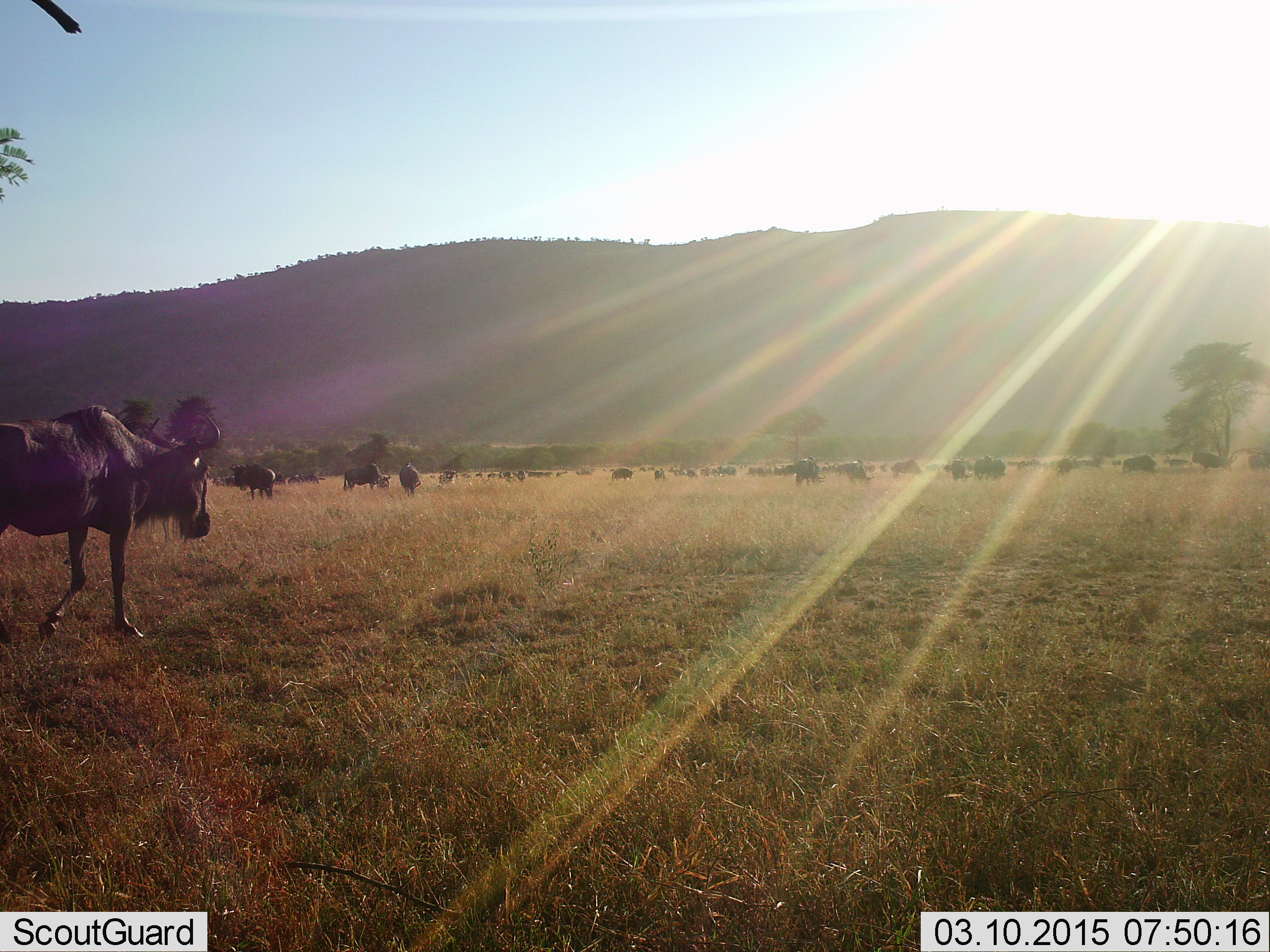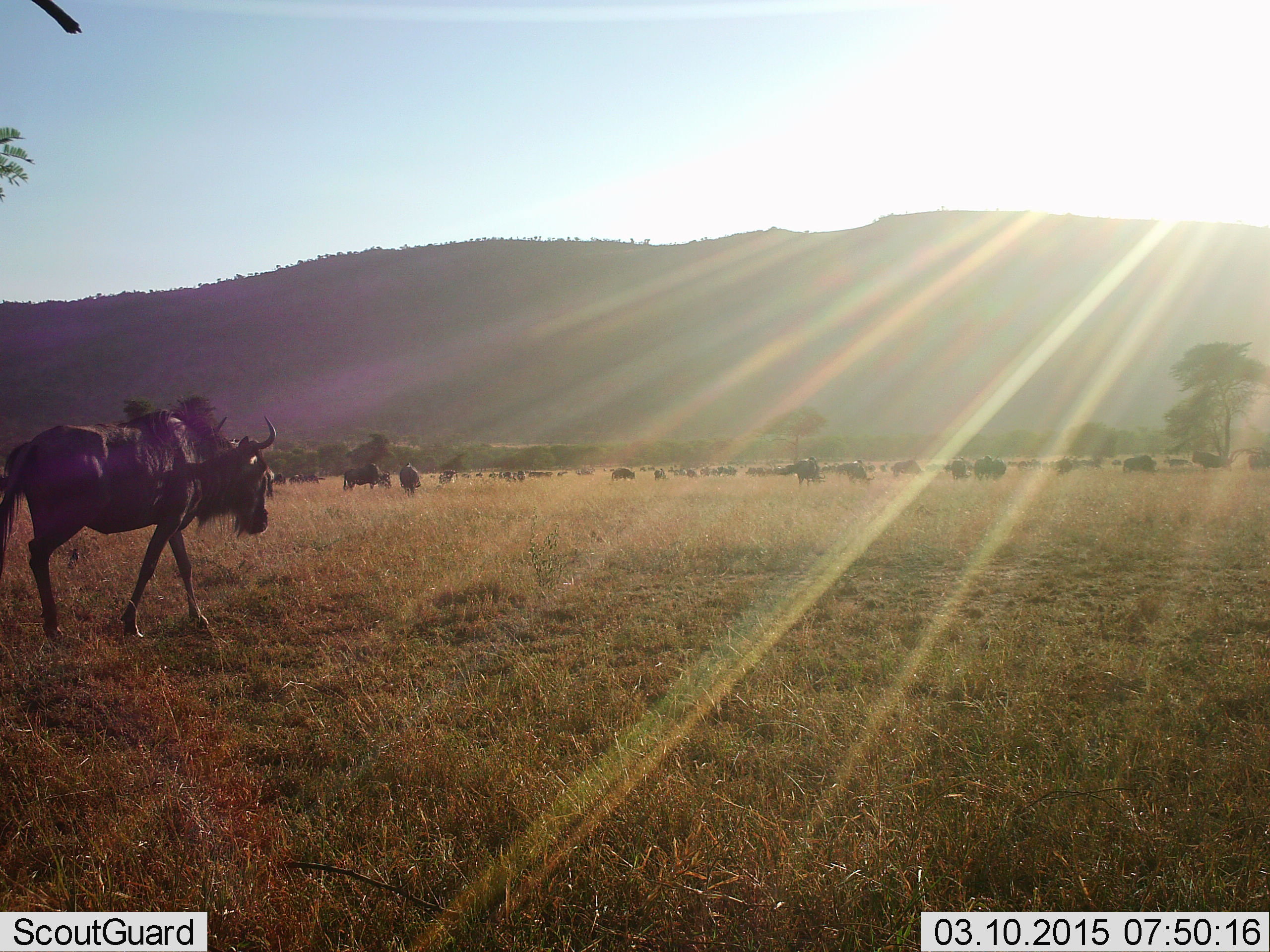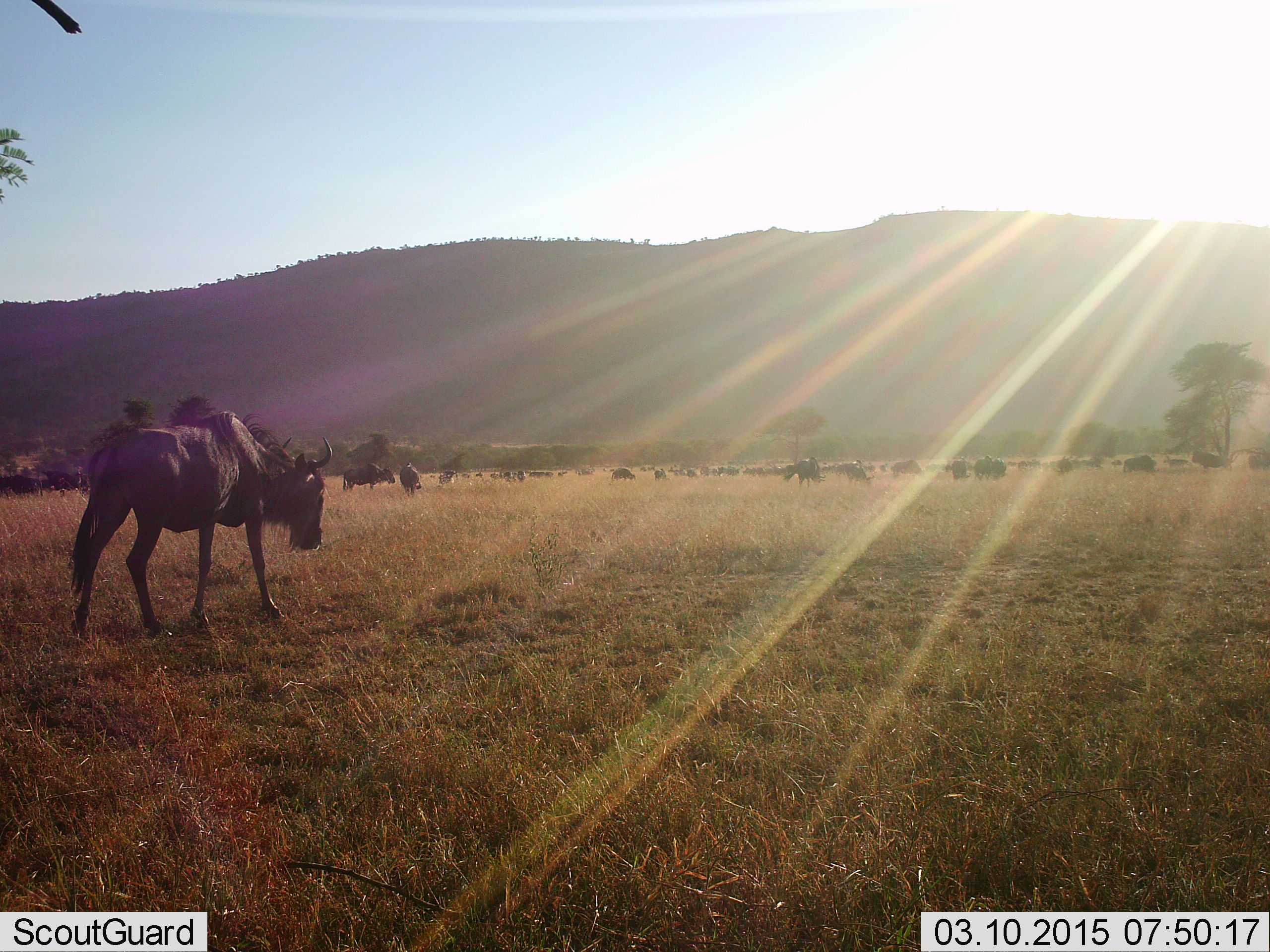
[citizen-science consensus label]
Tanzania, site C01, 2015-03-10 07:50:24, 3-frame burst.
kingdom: Animalia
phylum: Chordata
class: Mammalia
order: Artiodactyla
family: Bovidae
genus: Connochaetes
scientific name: Connochaetes taurinus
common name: blue wildebeest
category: wildebeest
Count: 51+.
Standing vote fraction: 70%.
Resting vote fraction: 0%.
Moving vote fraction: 90%.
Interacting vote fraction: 10%.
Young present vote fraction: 0%.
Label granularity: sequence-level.